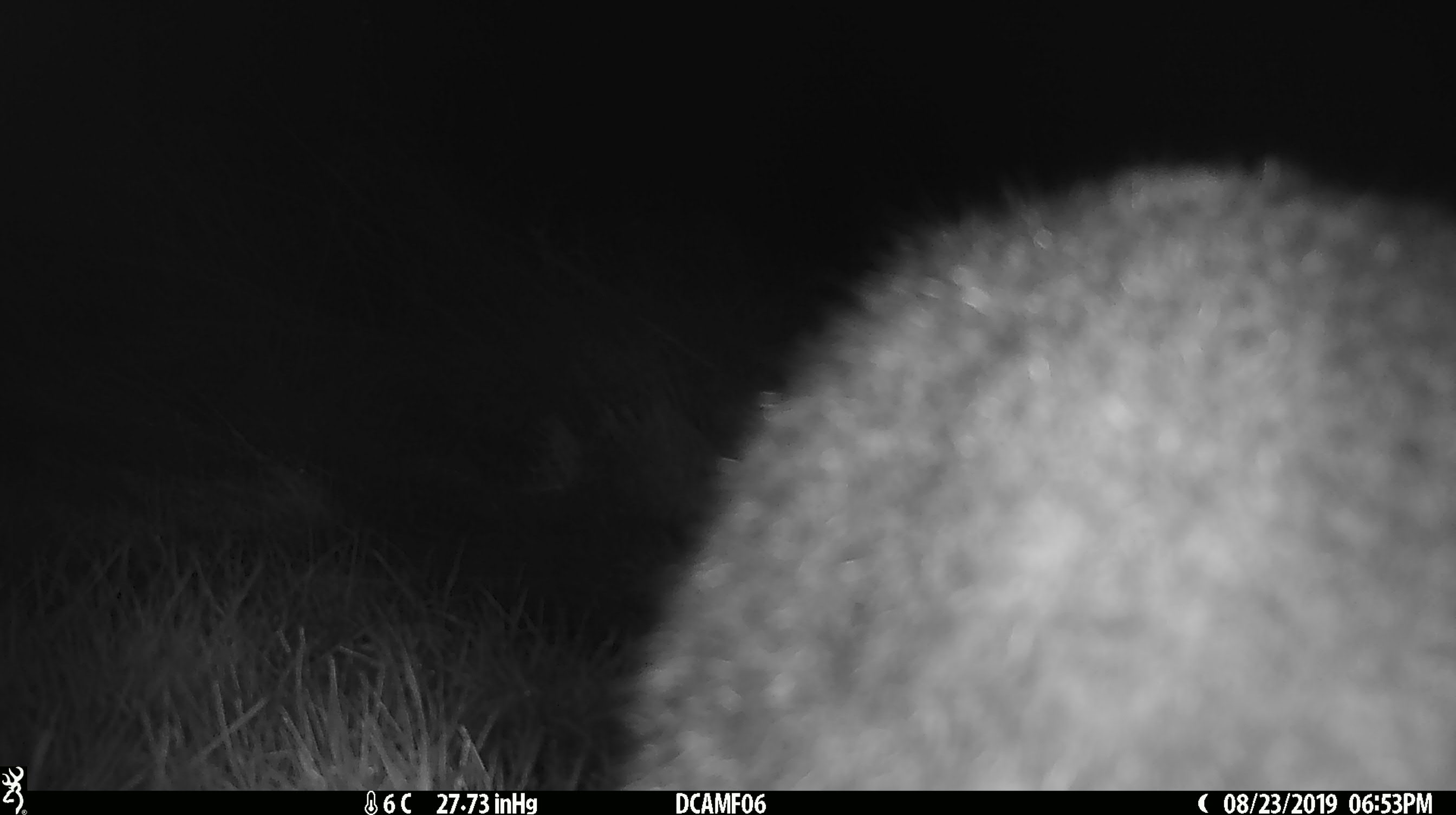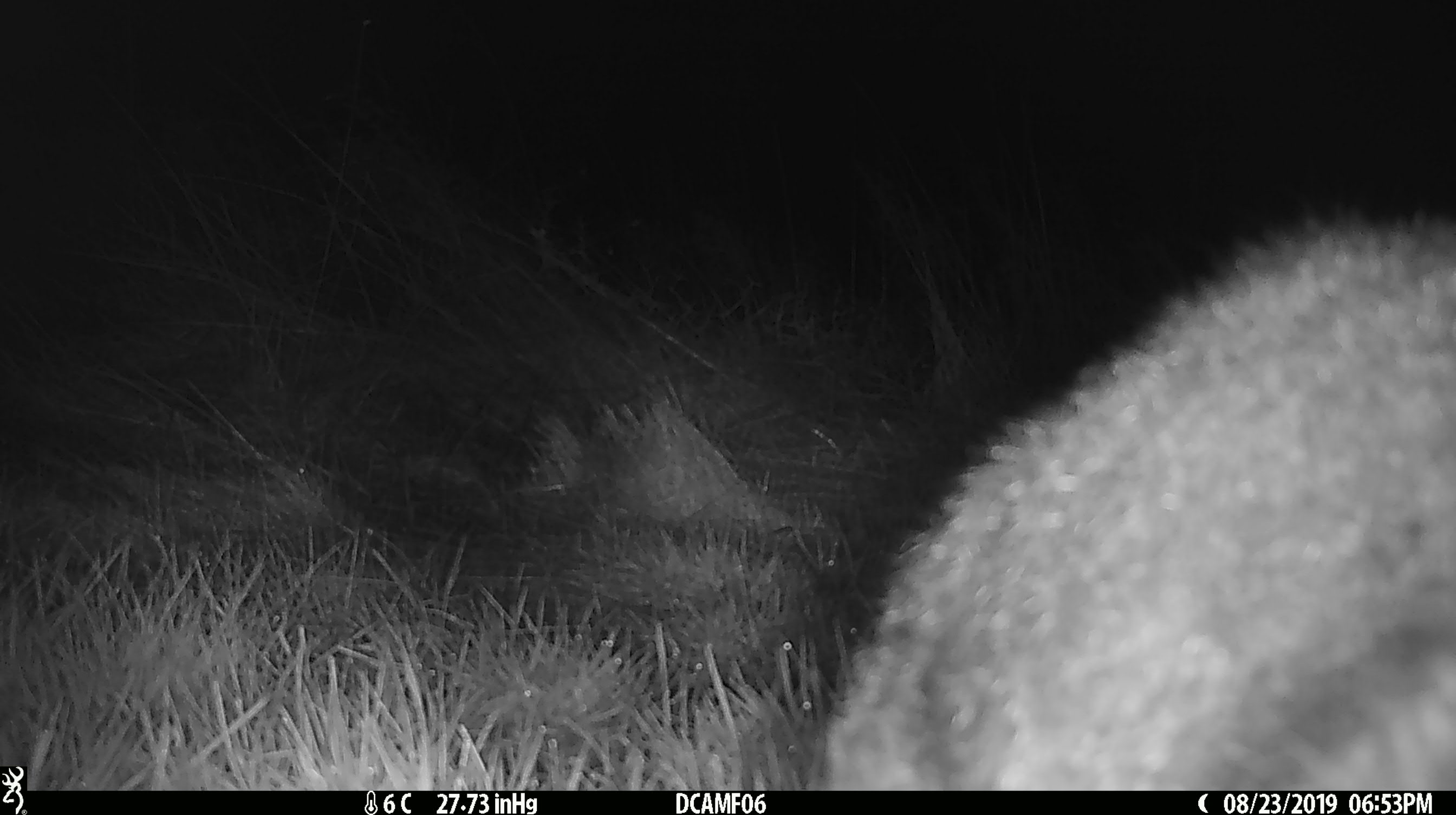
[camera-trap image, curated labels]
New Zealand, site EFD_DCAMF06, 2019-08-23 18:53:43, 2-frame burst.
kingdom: Animalia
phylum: Chordata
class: Mammalia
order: Diprotodontia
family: Phalangeridae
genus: Trichosurus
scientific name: Trichosurus vulpecula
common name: common brushtail possum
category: possum